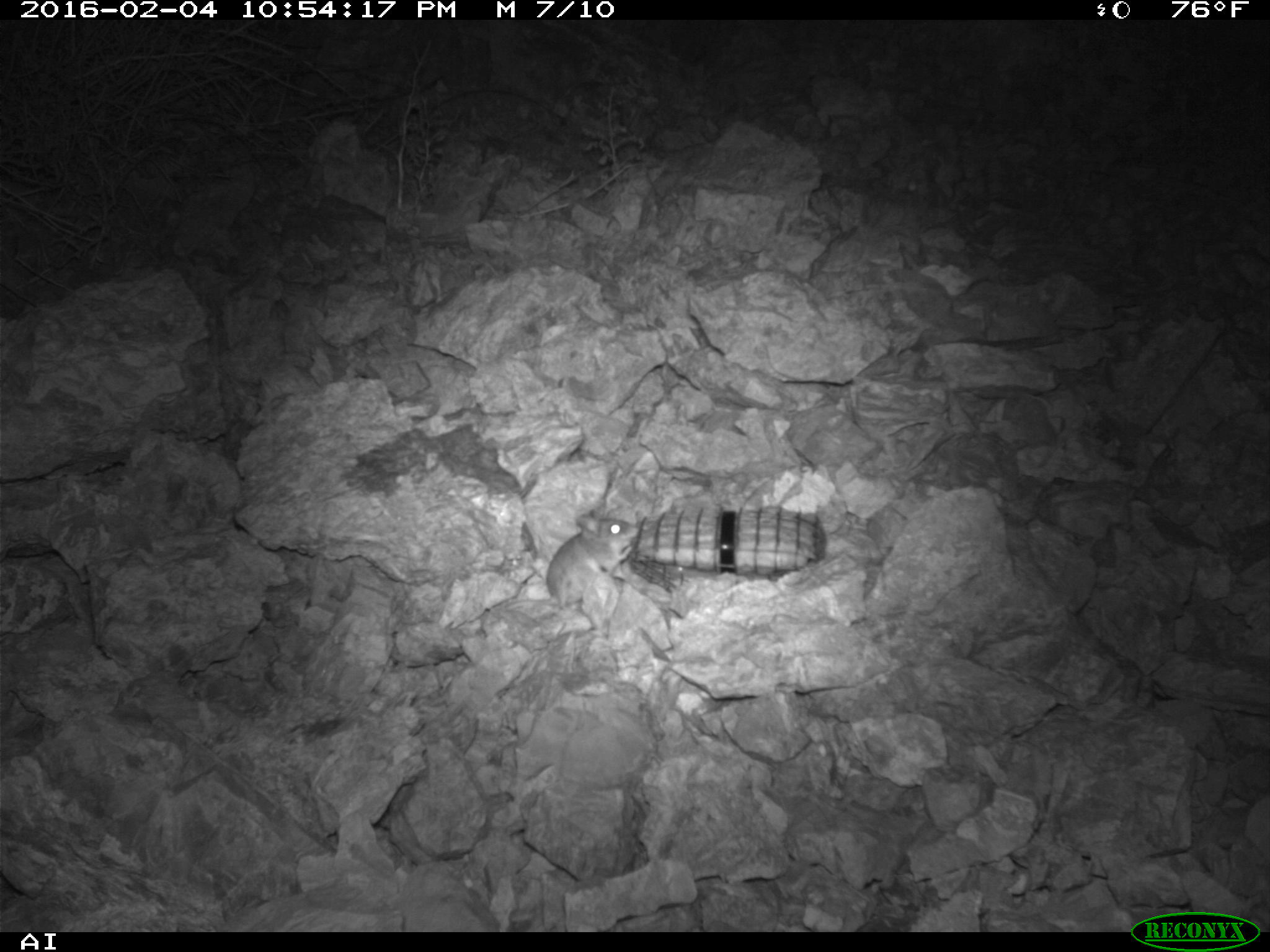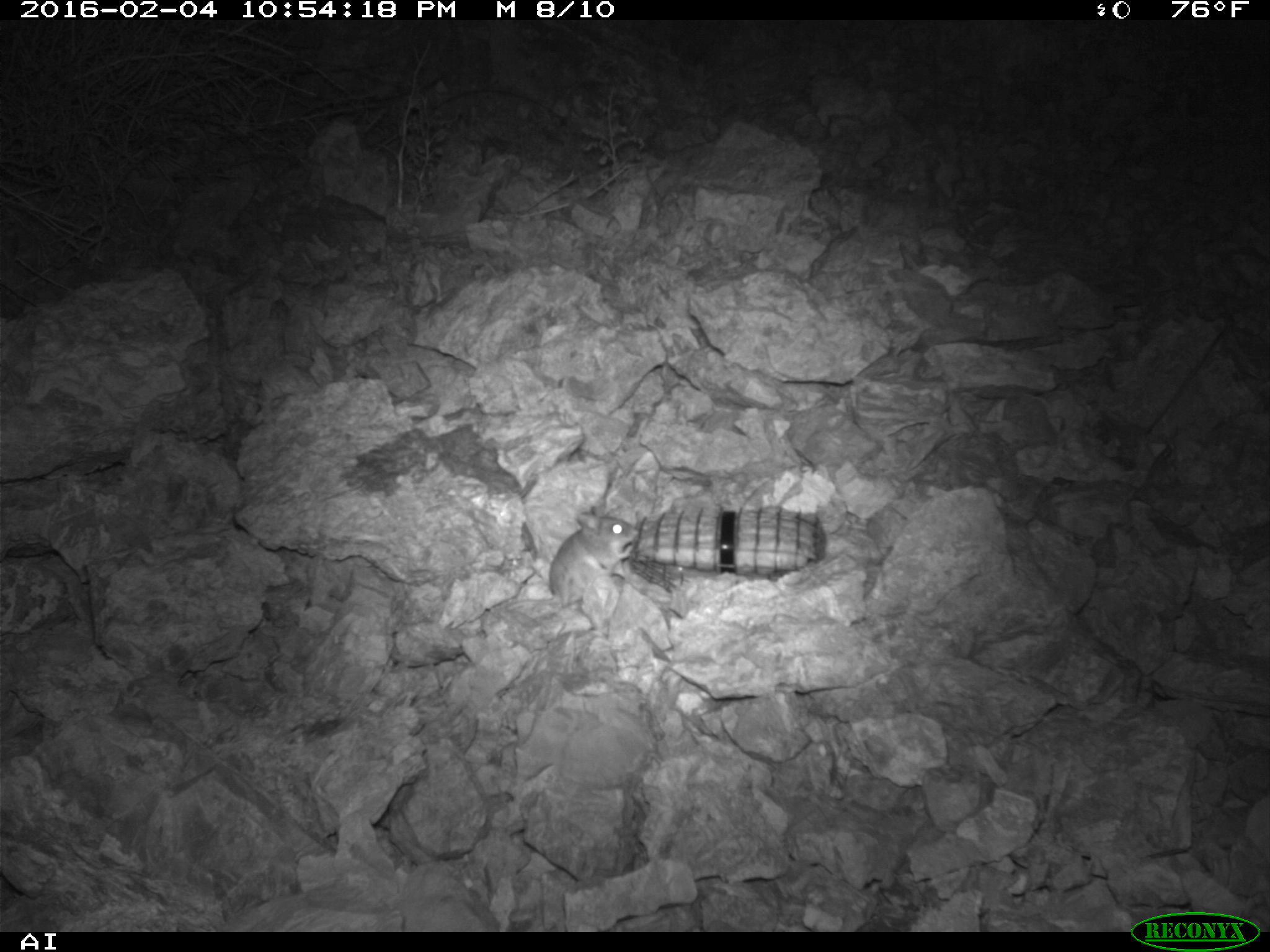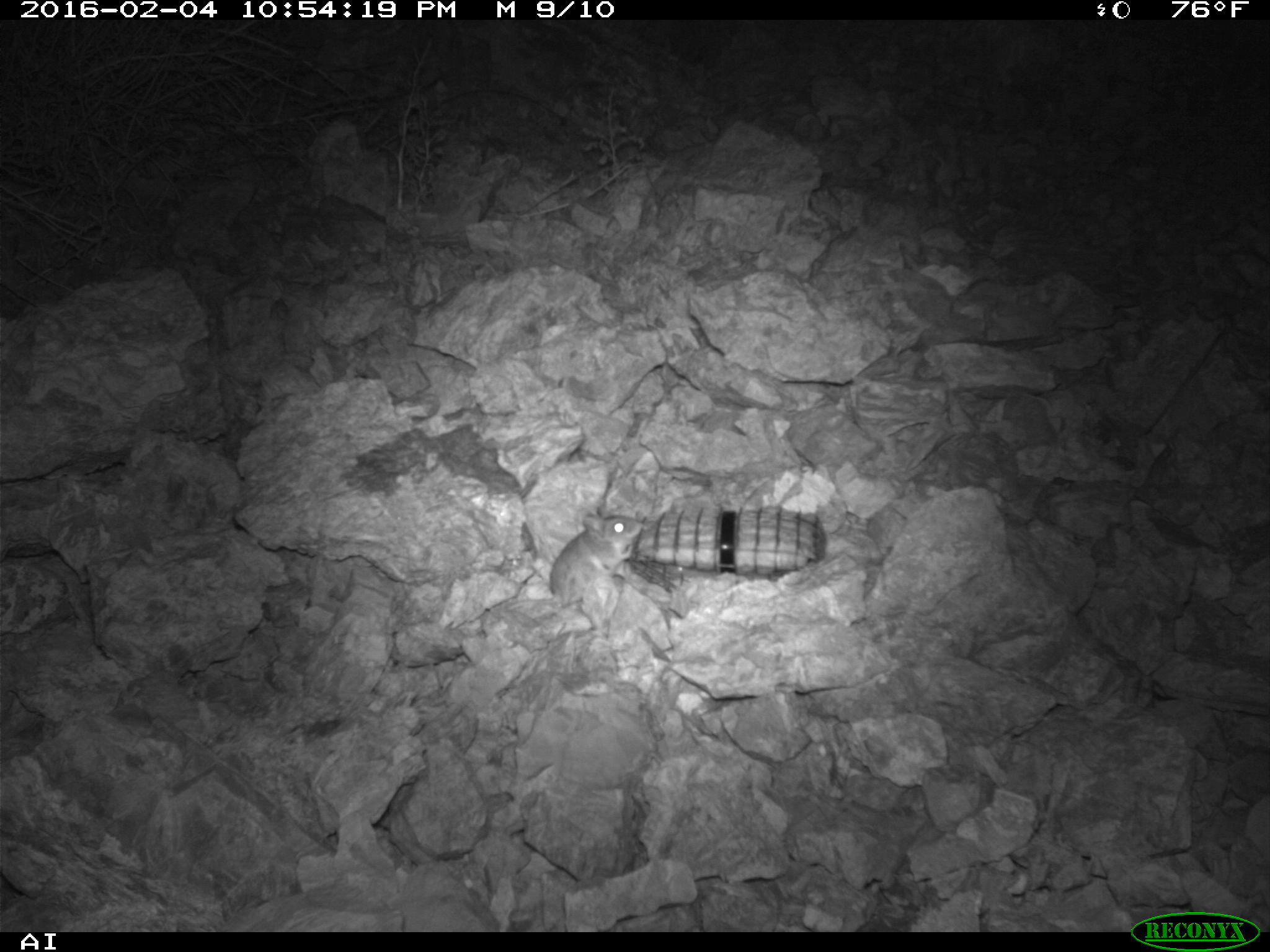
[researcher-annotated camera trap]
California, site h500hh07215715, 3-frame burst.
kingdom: Animalia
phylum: Chordata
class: Mammalia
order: Rodentia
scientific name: Rodentia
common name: rodent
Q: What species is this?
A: Rodent (Rodentia).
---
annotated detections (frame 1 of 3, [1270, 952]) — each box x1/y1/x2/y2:
rodent: 504/507/637/609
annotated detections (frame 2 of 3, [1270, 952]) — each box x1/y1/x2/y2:
rodent: 502/505/639/609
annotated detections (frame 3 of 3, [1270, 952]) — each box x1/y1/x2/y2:
rodent: 505/506/642/610